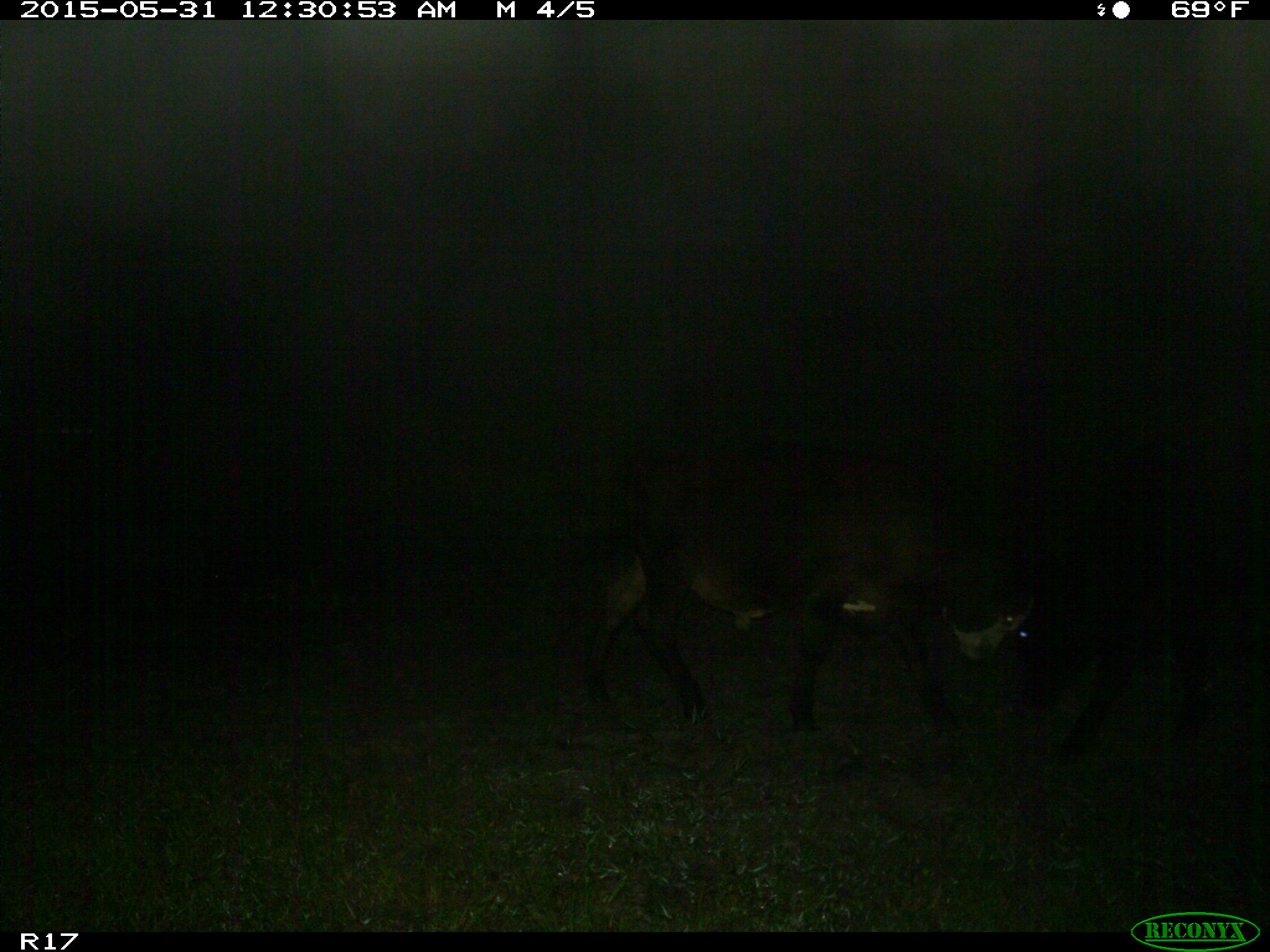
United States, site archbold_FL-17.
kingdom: Animalia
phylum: Chordata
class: Mammalia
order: Artiodactyla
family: Bovidae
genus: Bos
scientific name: Bos taurus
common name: domestic cow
Bos taurus (domestic cow).